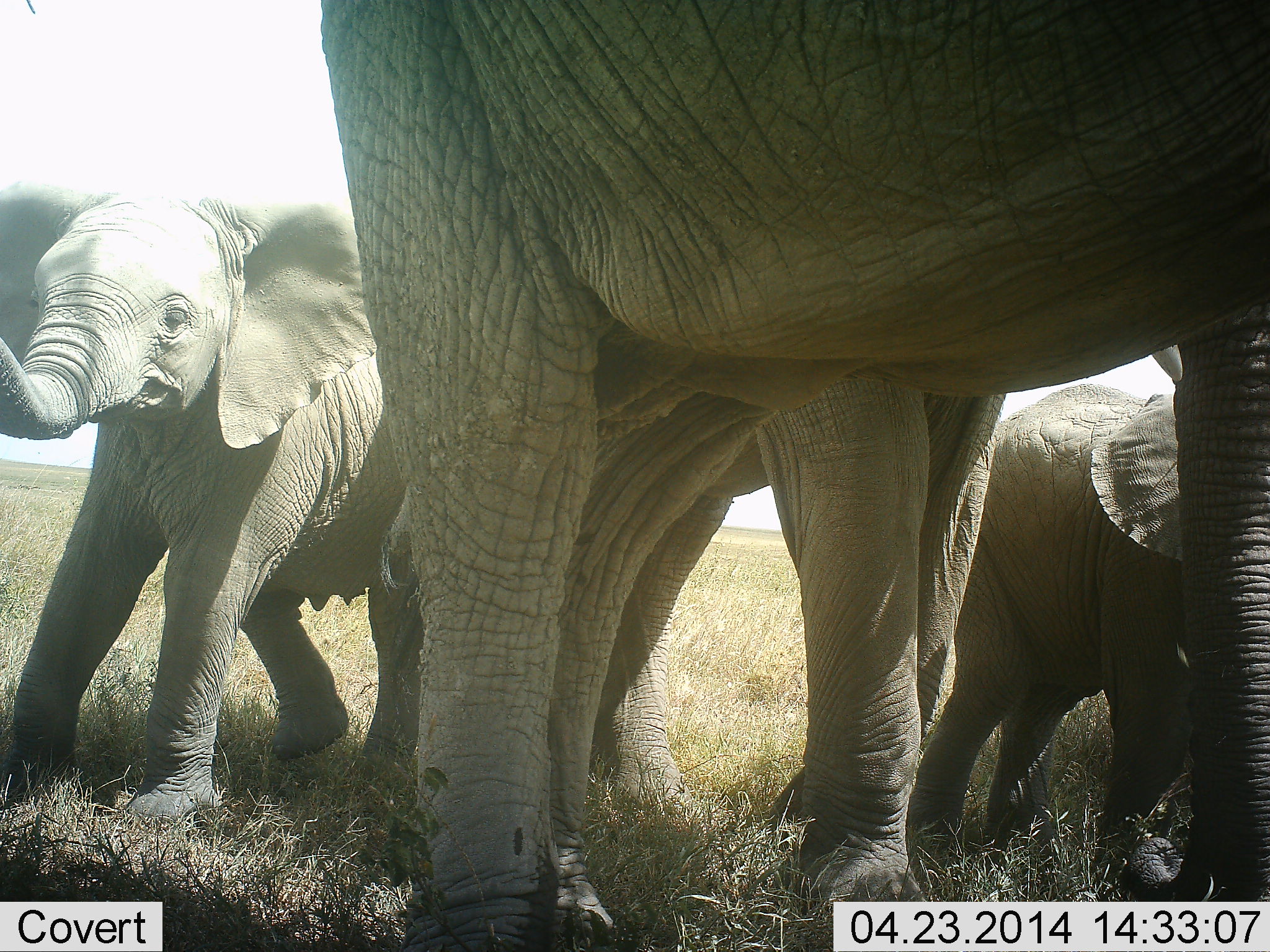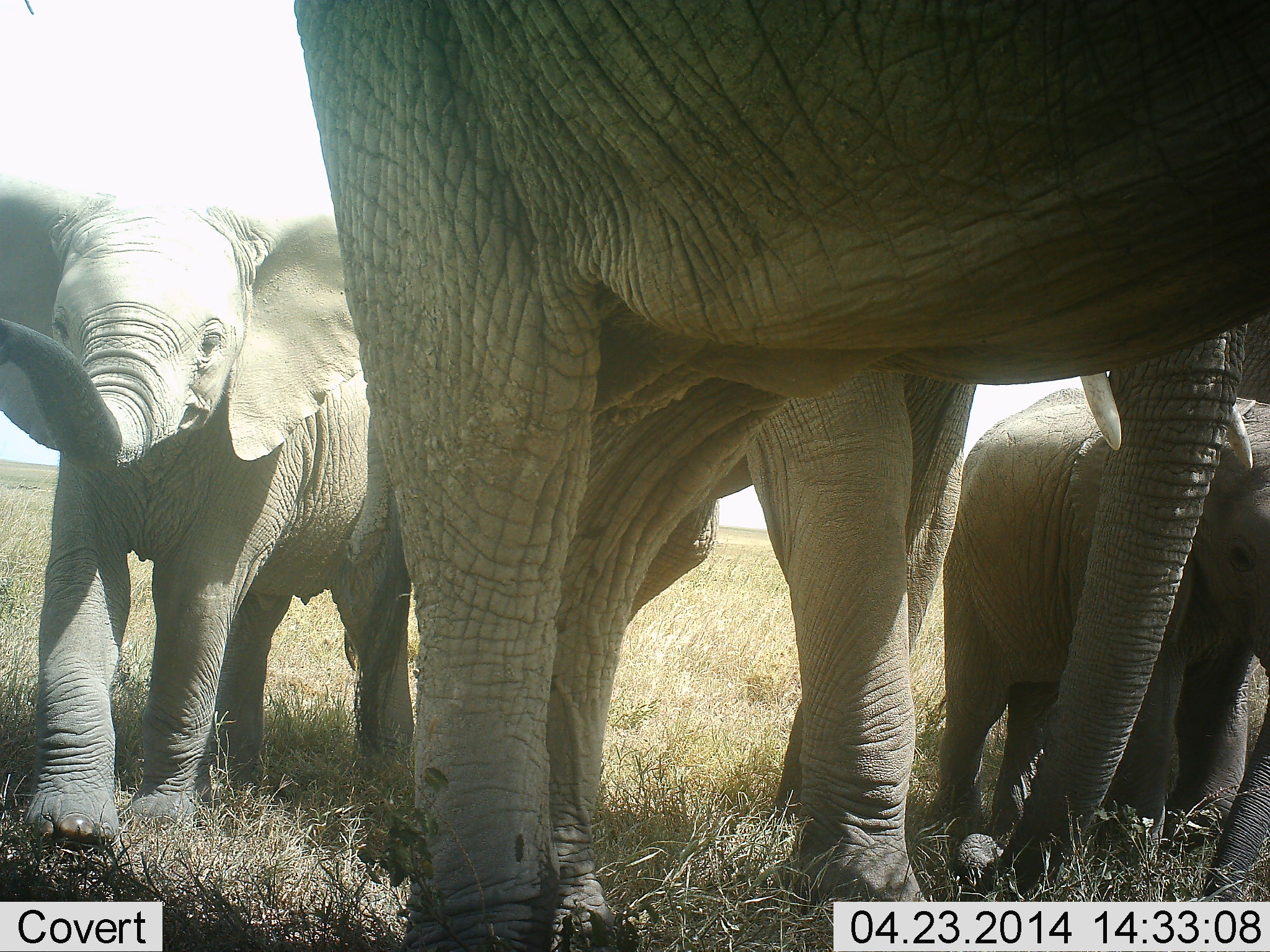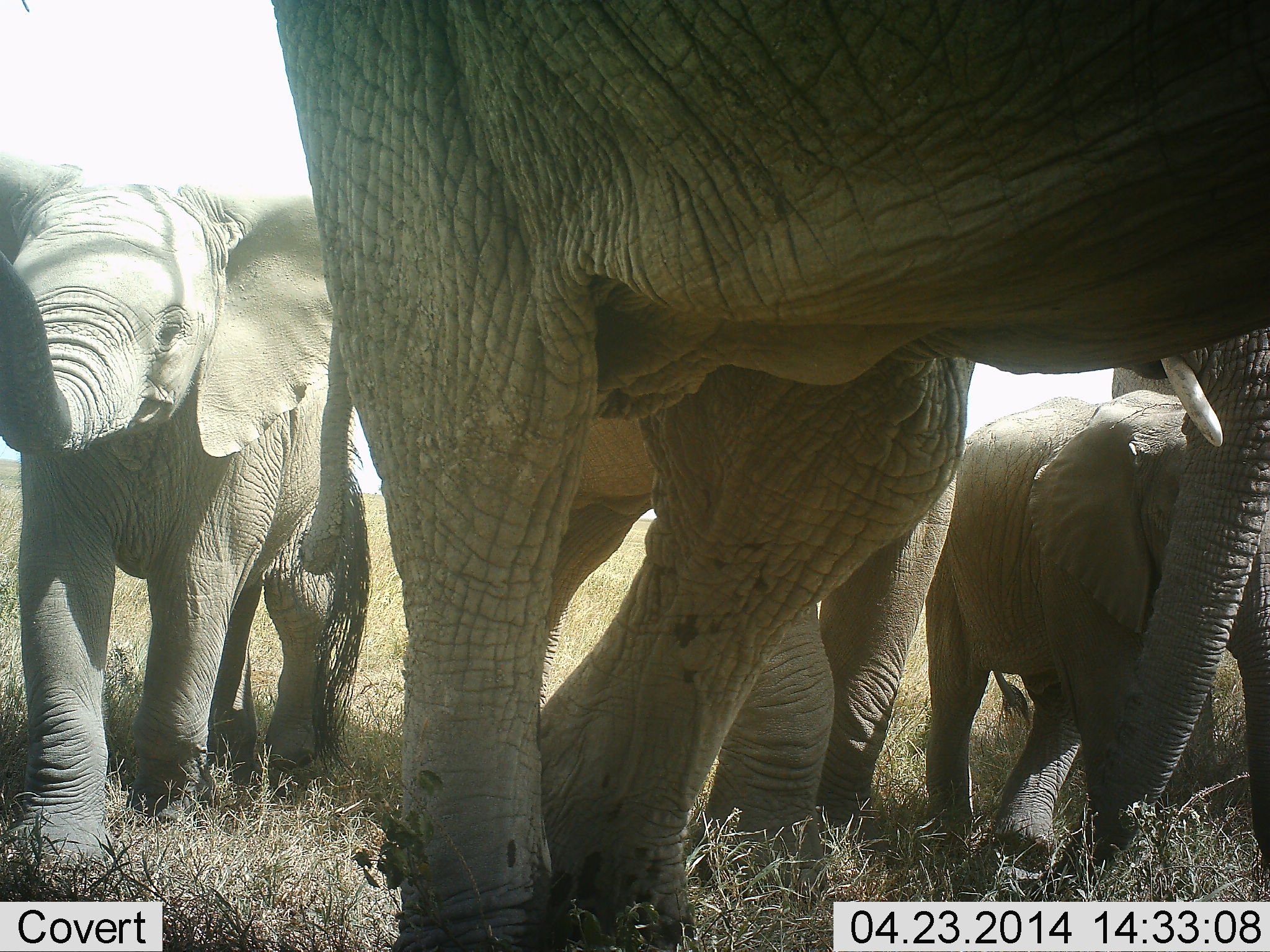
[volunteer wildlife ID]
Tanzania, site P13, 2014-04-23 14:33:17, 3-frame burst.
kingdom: Animalia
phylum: Chordata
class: Mammalia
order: Proboscidea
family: Elephantidae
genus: Loxodonta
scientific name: Loxodonta africana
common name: african bush elephant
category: elephant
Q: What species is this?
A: Elephant (african bush elephant) (Loxodonta africana).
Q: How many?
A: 4.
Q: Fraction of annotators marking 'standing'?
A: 40%.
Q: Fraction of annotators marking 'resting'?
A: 3%.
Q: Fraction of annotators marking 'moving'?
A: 74%.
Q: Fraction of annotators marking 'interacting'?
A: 10%.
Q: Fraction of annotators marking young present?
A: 75%.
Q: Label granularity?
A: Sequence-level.